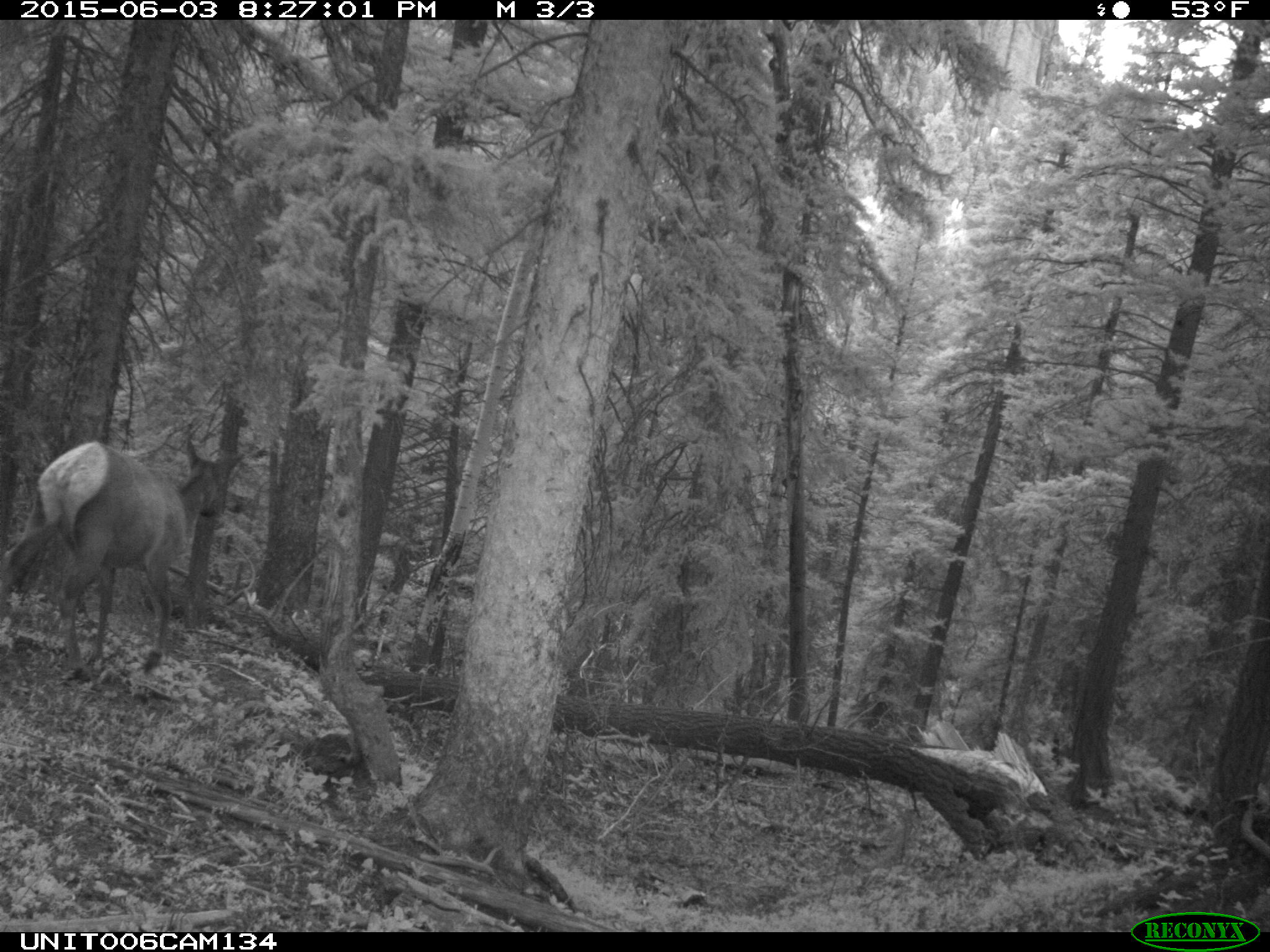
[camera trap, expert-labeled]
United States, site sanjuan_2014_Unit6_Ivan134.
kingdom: Animalia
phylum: Chordata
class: Mammalia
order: Artiodactyla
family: Cervidae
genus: Cervus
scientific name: Cervus elaphus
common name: red deer